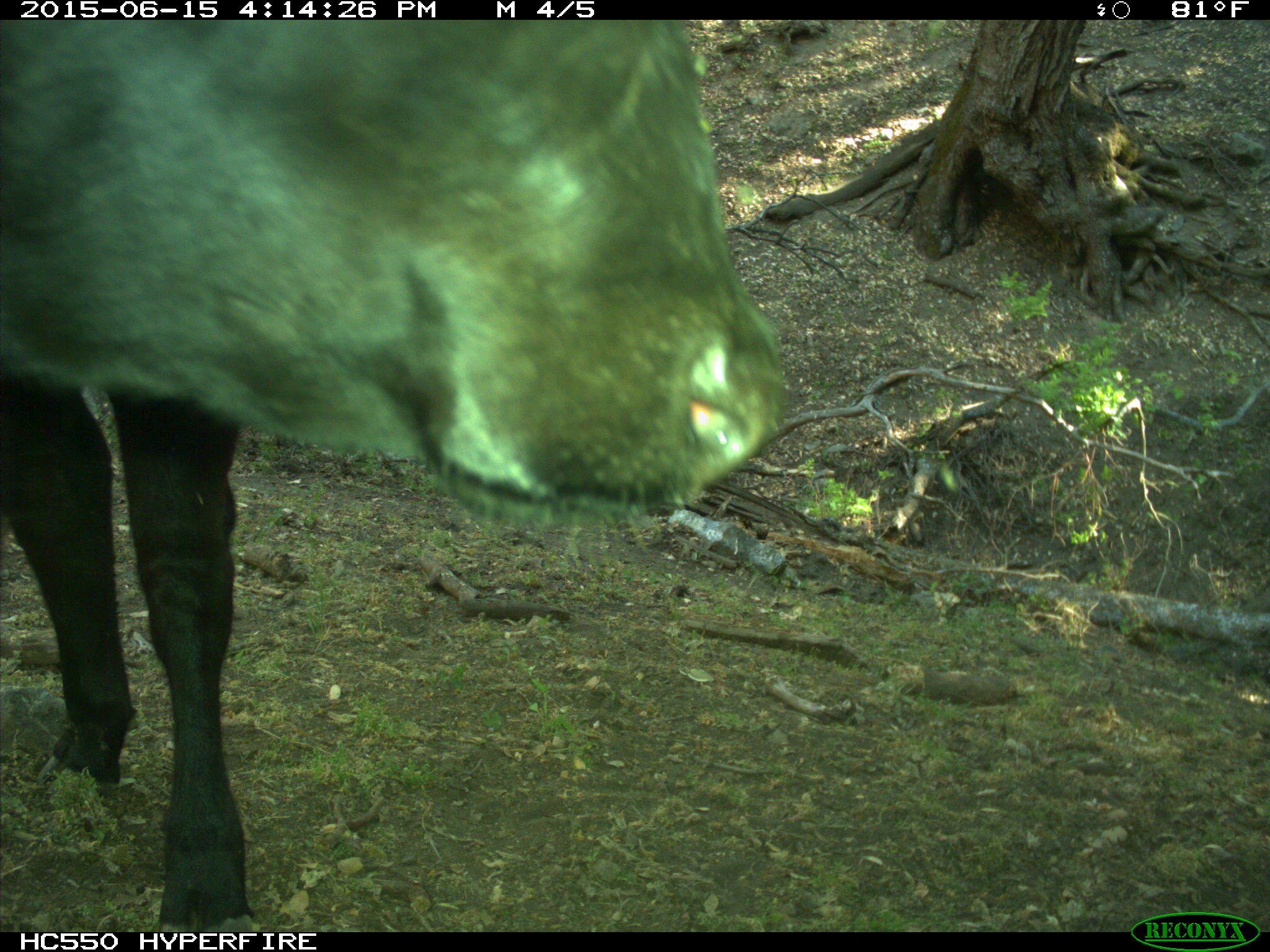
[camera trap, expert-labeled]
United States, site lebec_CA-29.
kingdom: Animalia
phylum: Chordata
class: Mammalia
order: Artiodactyla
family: Bovidae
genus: Bos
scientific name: Bos taurus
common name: domestic cow